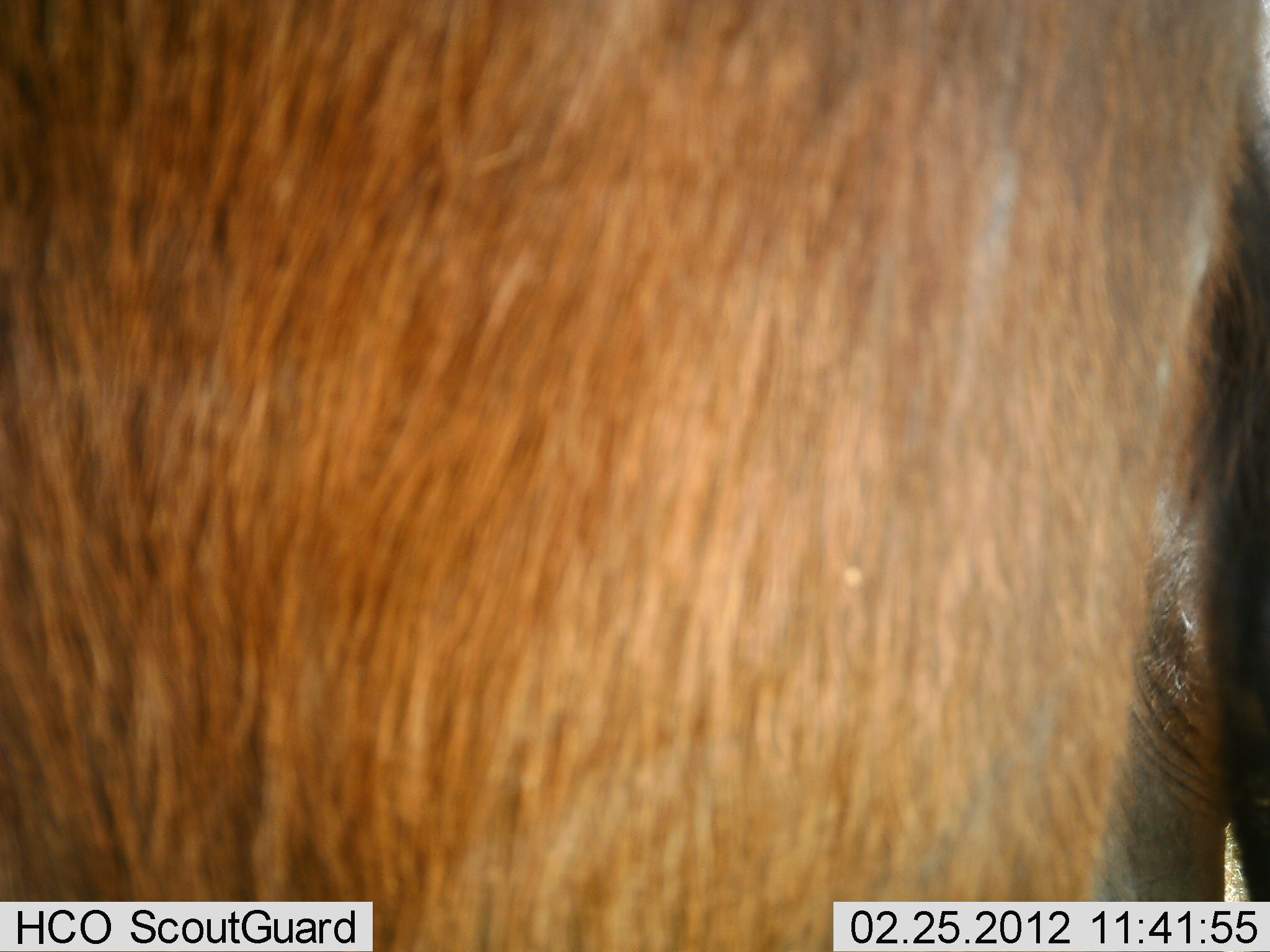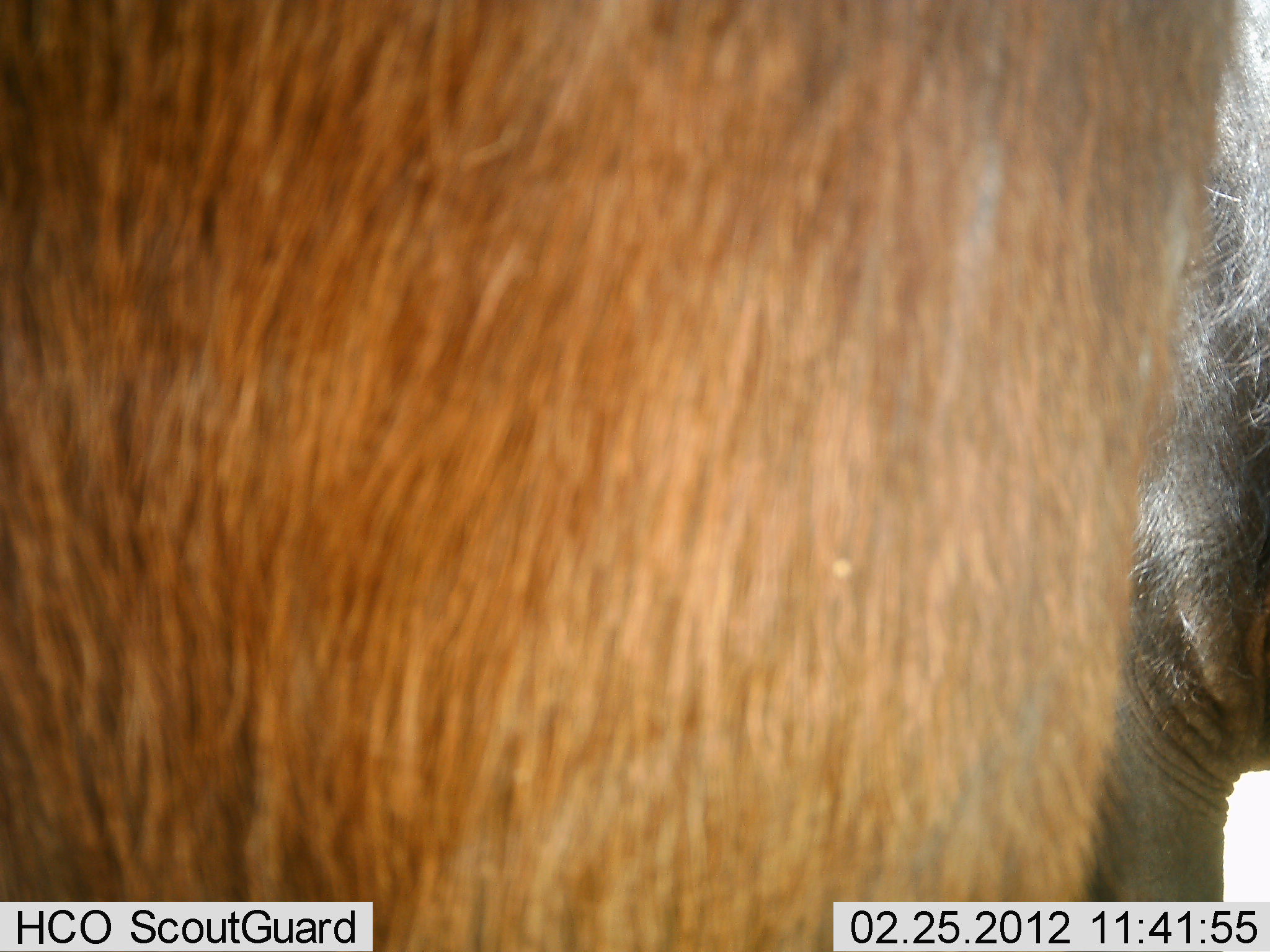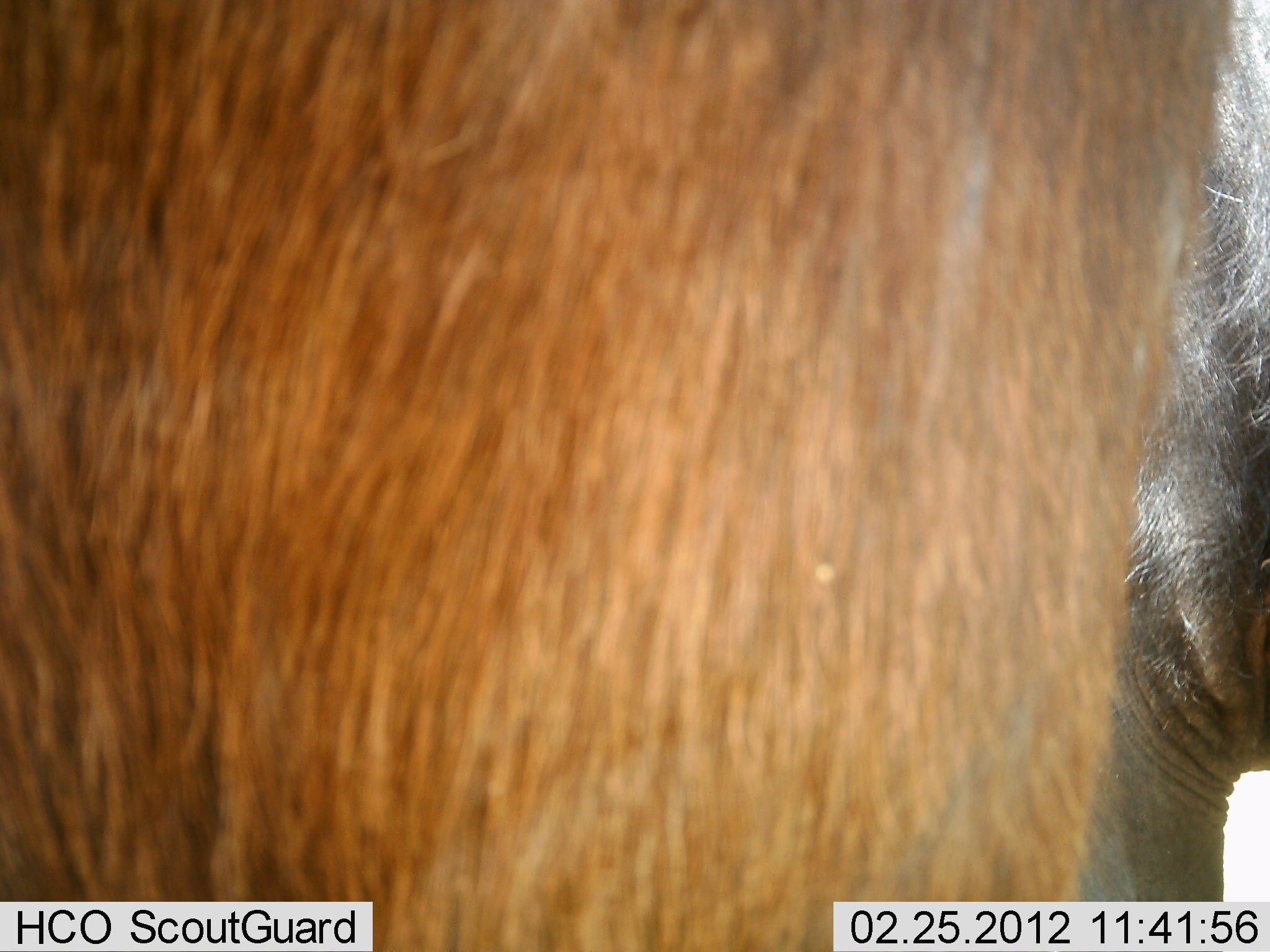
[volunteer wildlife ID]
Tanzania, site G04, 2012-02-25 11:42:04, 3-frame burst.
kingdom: Animalia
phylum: Chordata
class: Mammalia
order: Artiodactyla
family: Bovidae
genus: Connochaetes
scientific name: Connochaetes taurinus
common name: blue wildebeest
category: wildebeest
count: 2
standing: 100%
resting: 0%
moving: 0%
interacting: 0%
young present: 0%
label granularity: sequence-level